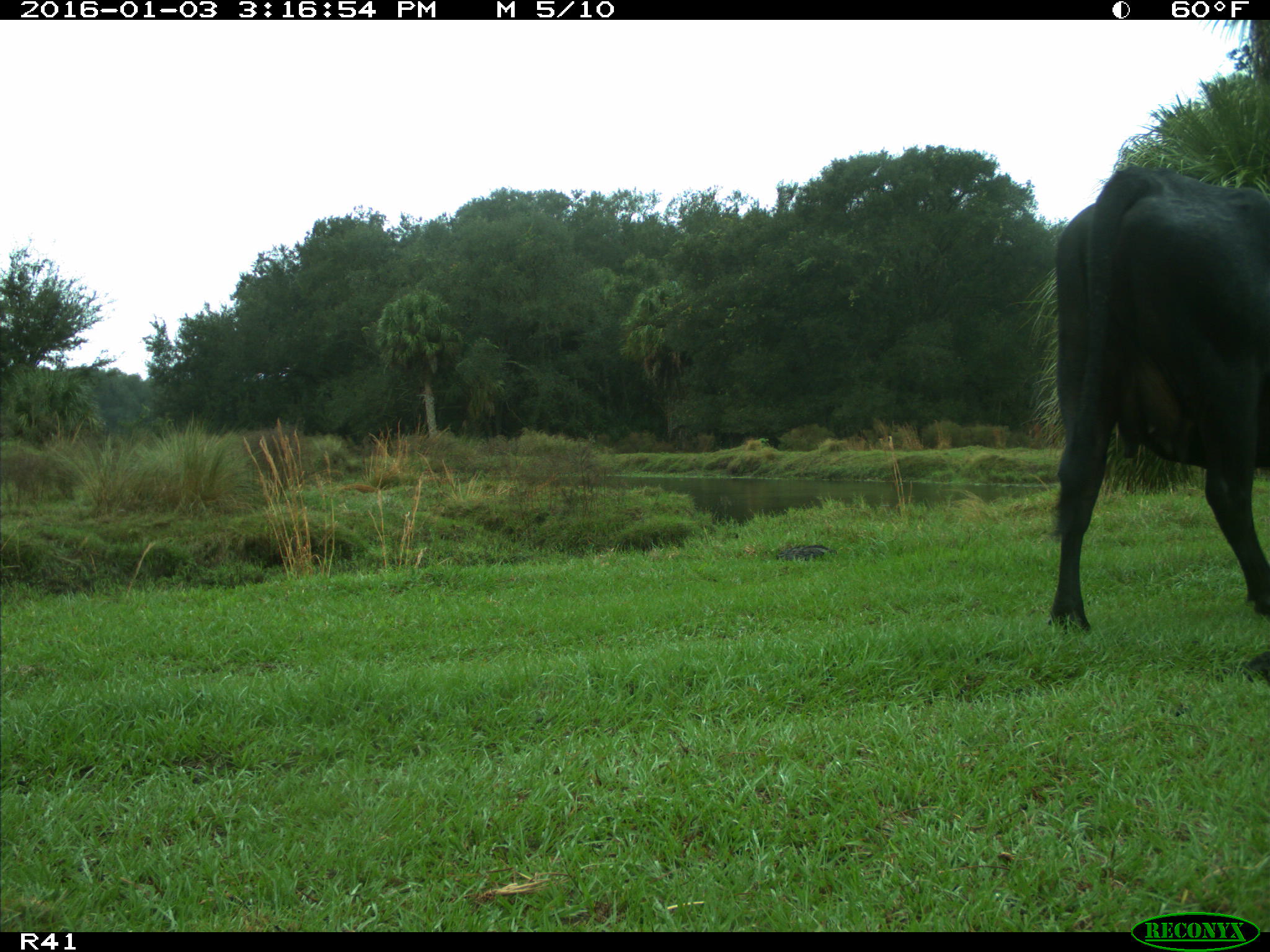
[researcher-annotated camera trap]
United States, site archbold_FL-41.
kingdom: Animalia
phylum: Chordata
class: Mammalia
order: Artiodactyla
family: Bovidae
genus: Bos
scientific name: Bos taurus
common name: domestic cow